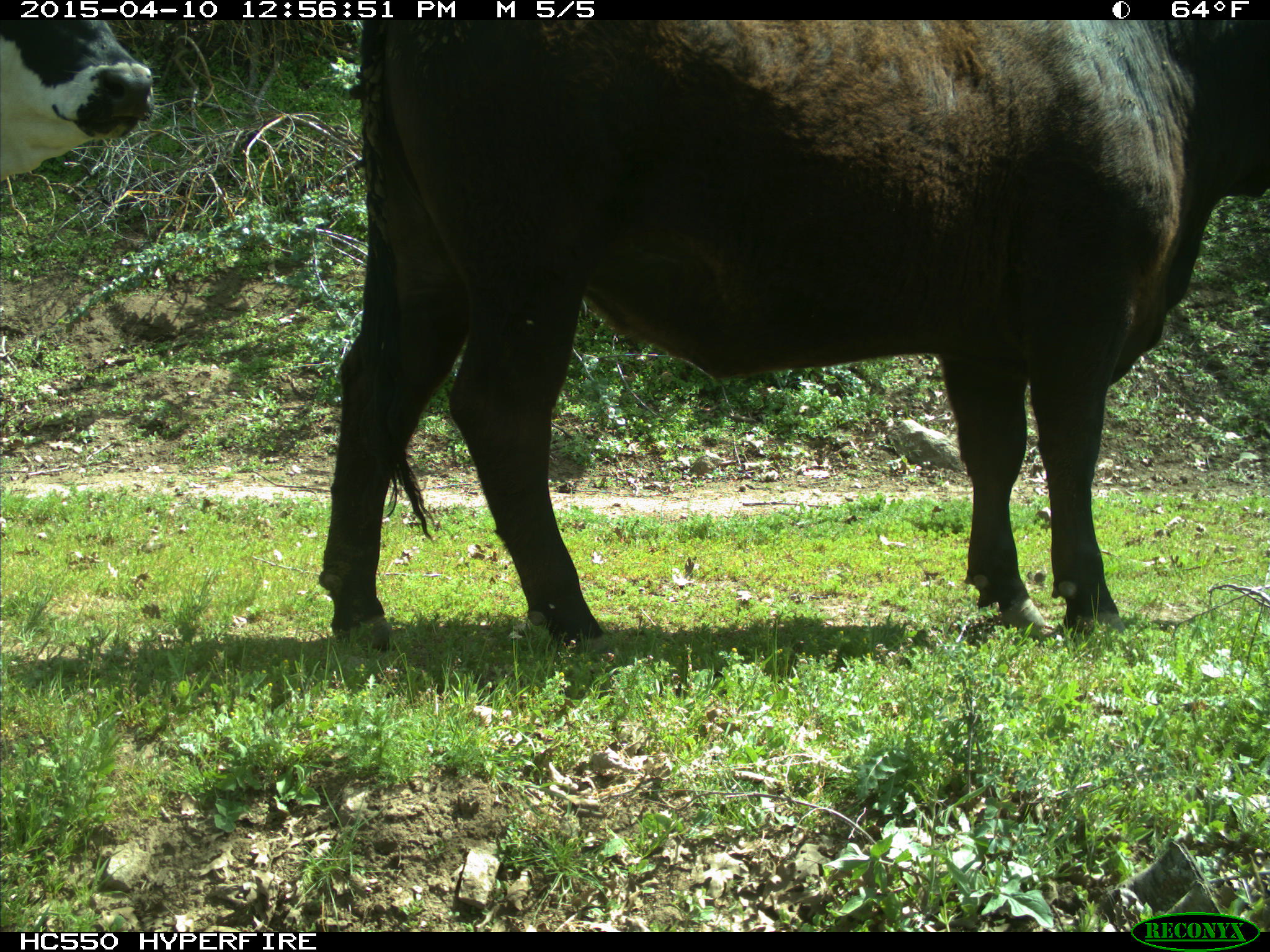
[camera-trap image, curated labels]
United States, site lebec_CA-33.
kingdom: Animalia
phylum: Chordata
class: Mammalia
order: Artiodactyla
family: Bovidae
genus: Bos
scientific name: Bos taurus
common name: domestic cow